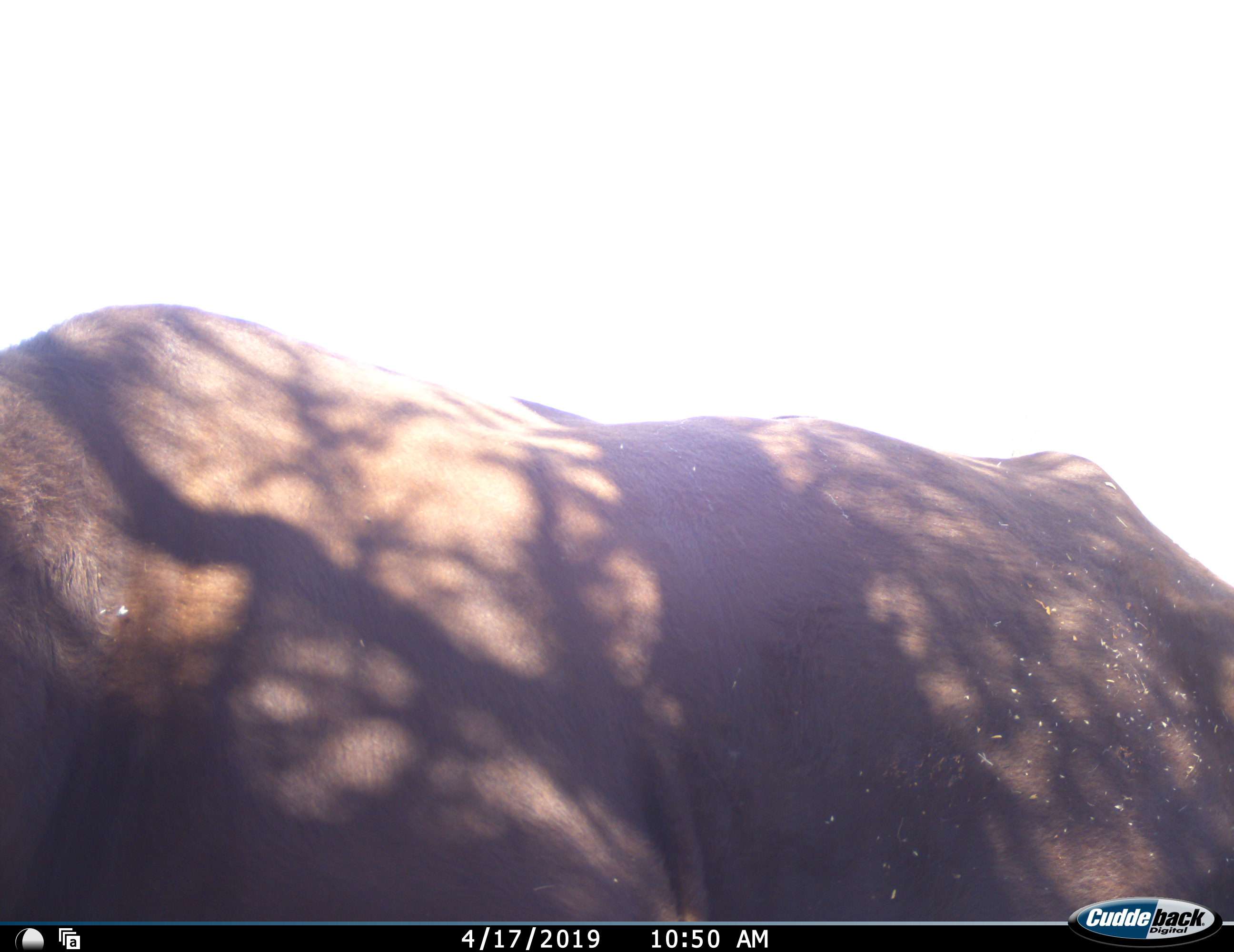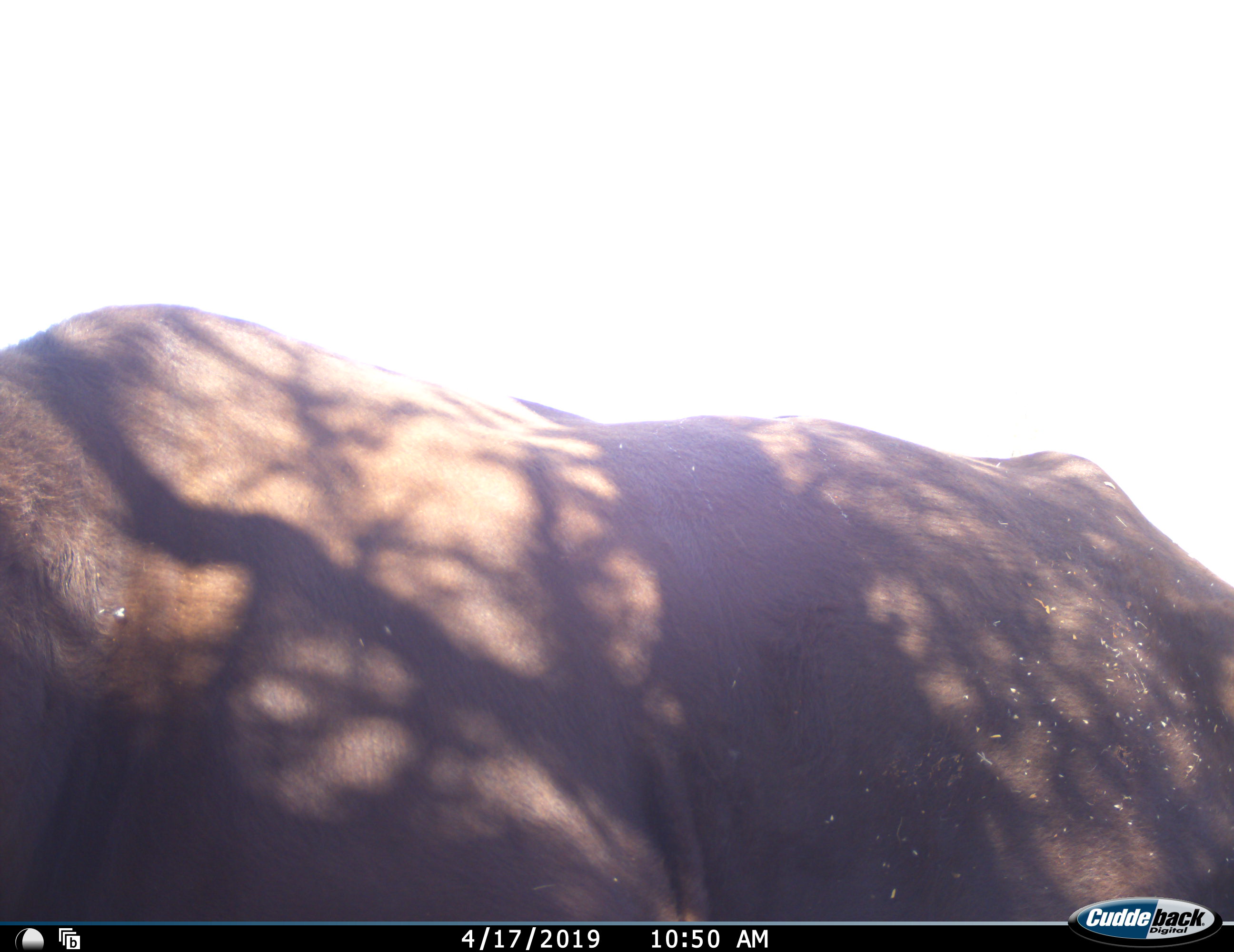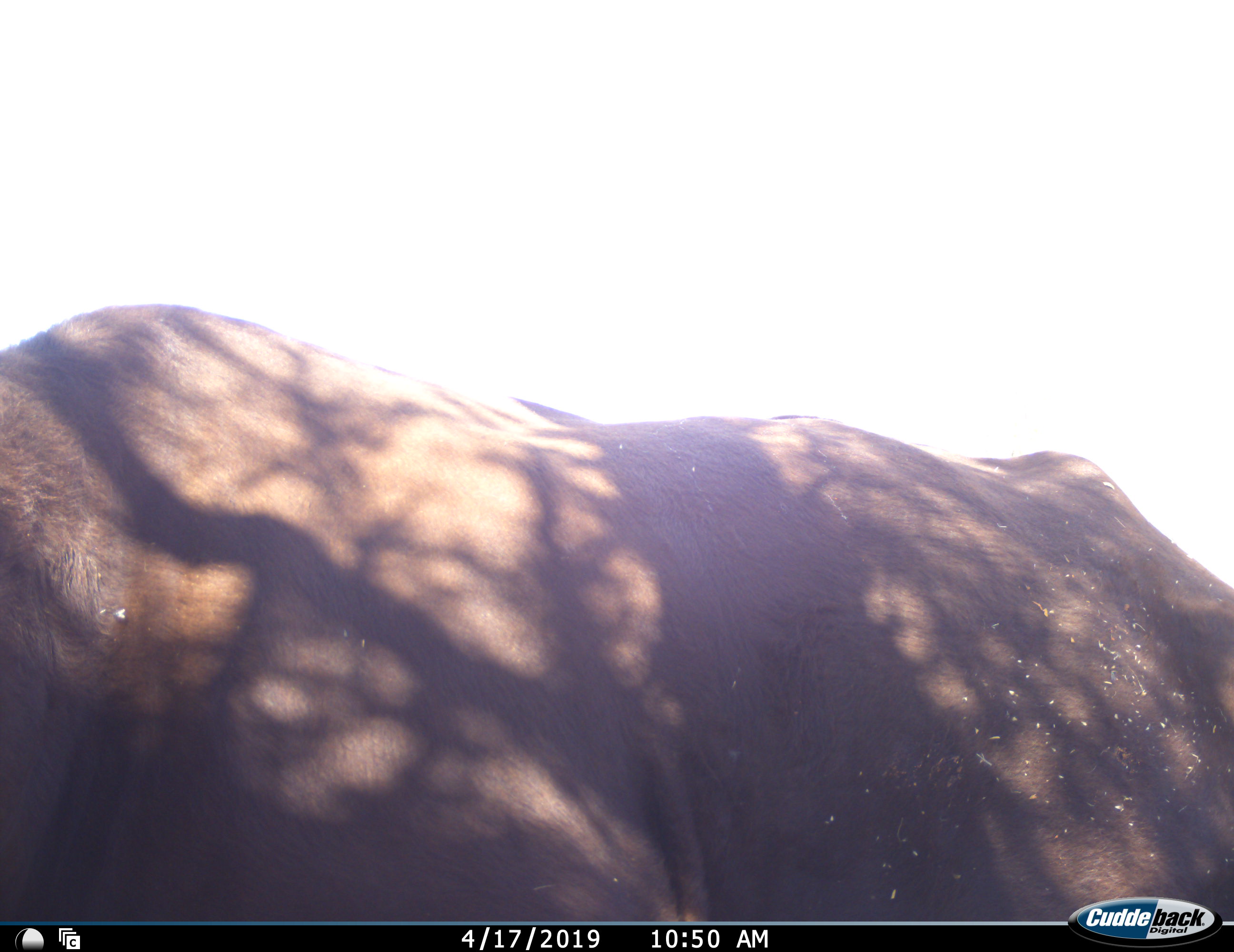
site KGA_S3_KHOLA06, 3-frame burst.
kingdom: Animalia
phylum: Chordata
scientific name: Vertebrata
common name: domestic animal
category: domesticanimal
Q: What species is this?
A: Domesticanimal (domestic animal) (Vertebrata).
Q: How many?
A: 1.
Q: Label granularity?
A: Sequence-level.